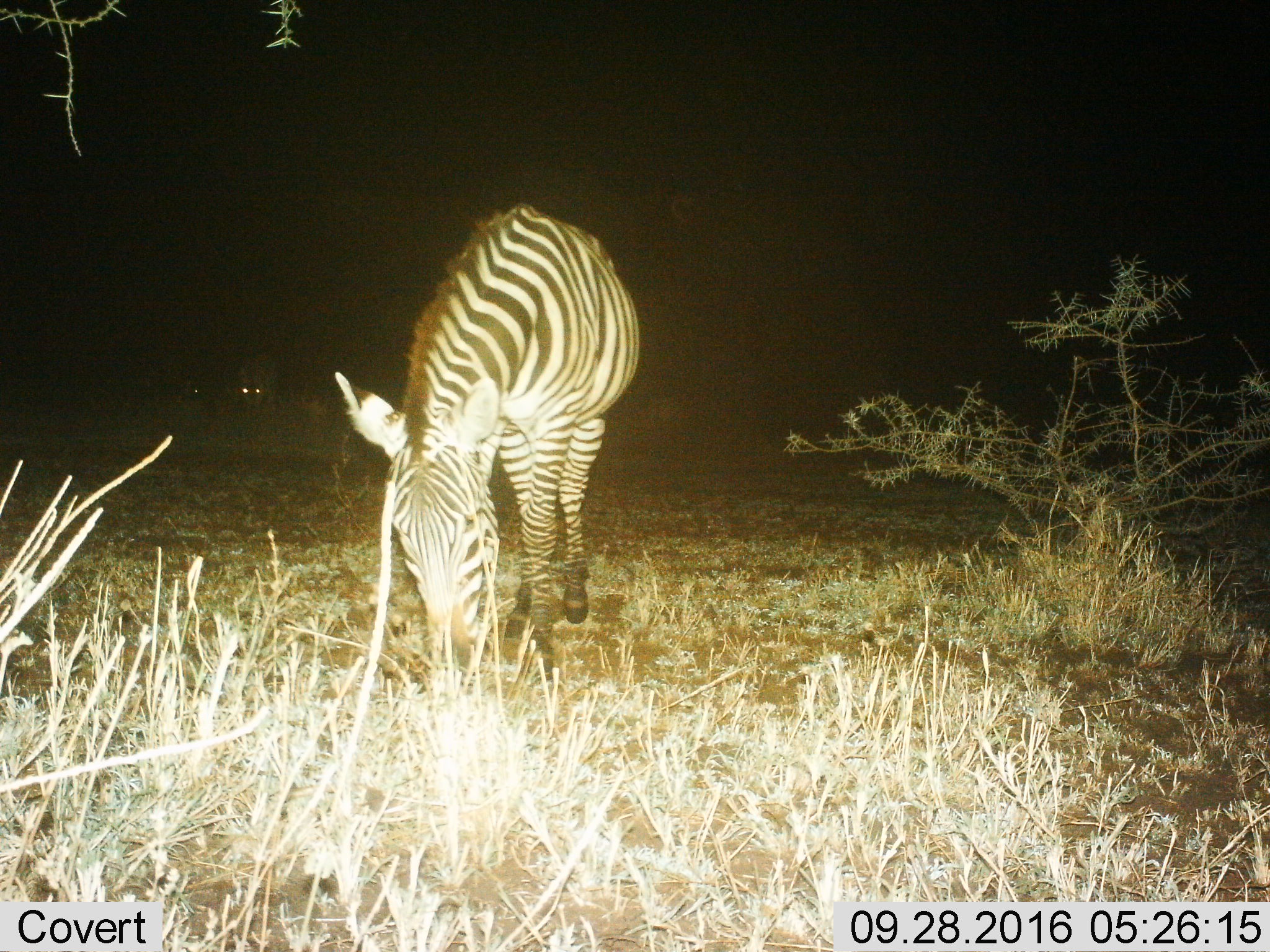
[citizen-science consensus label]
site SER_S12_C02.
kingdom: Animalia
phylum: Chordata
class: Mammalia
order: Perissodactyla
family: Equidae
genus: Equus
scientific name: Equus quagga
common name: plains zebra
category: zebraplains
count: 1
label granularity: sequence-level